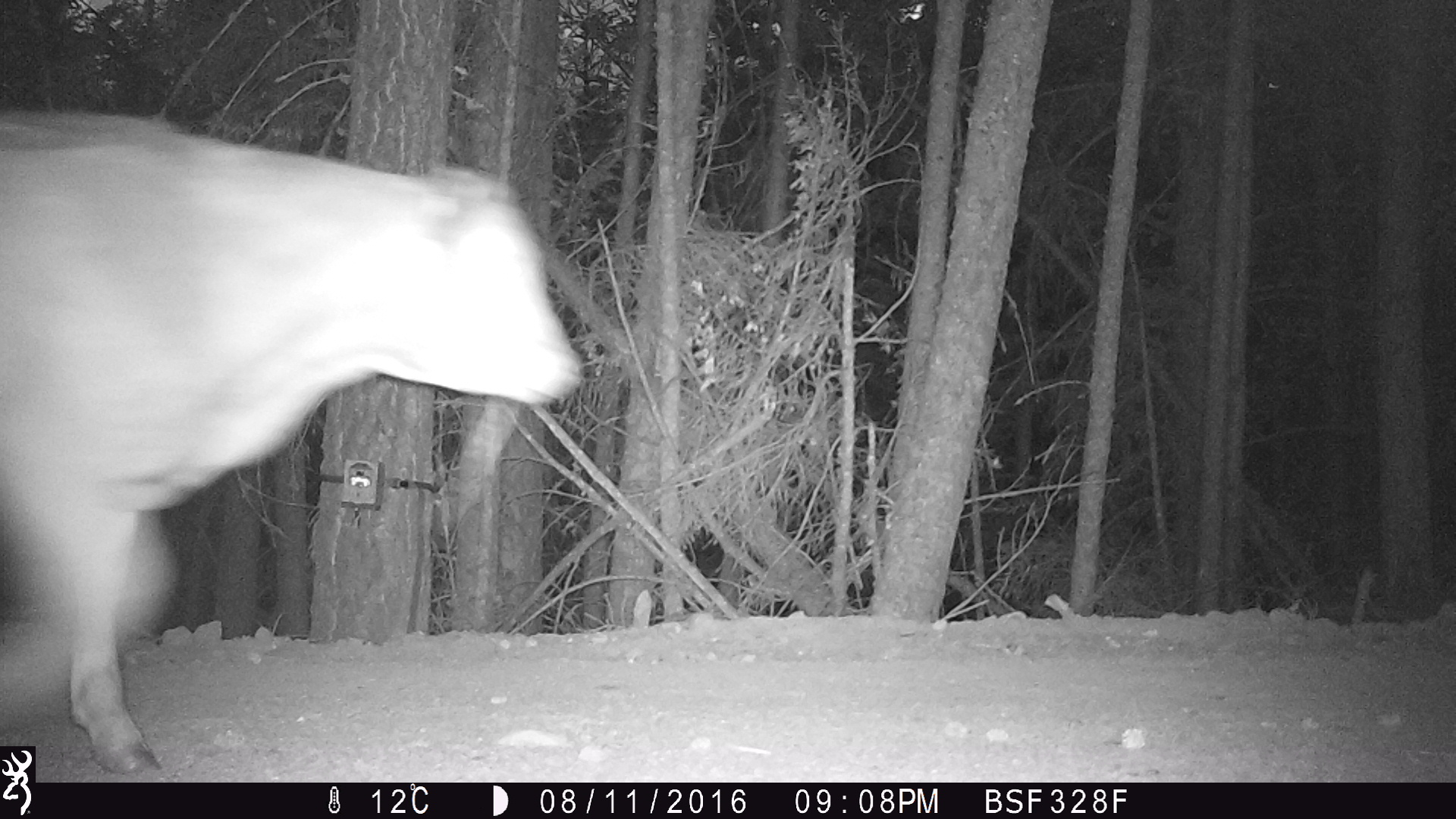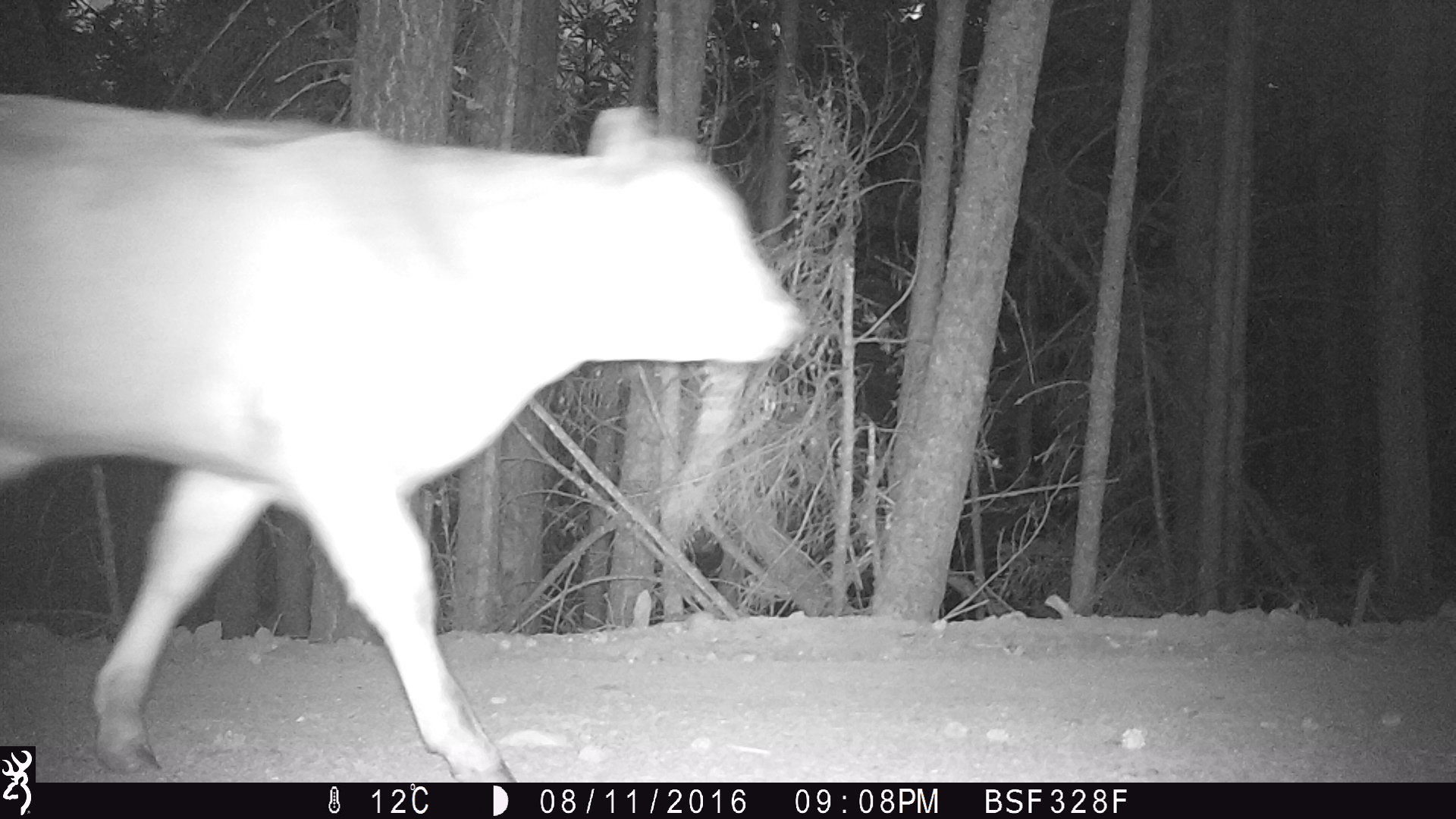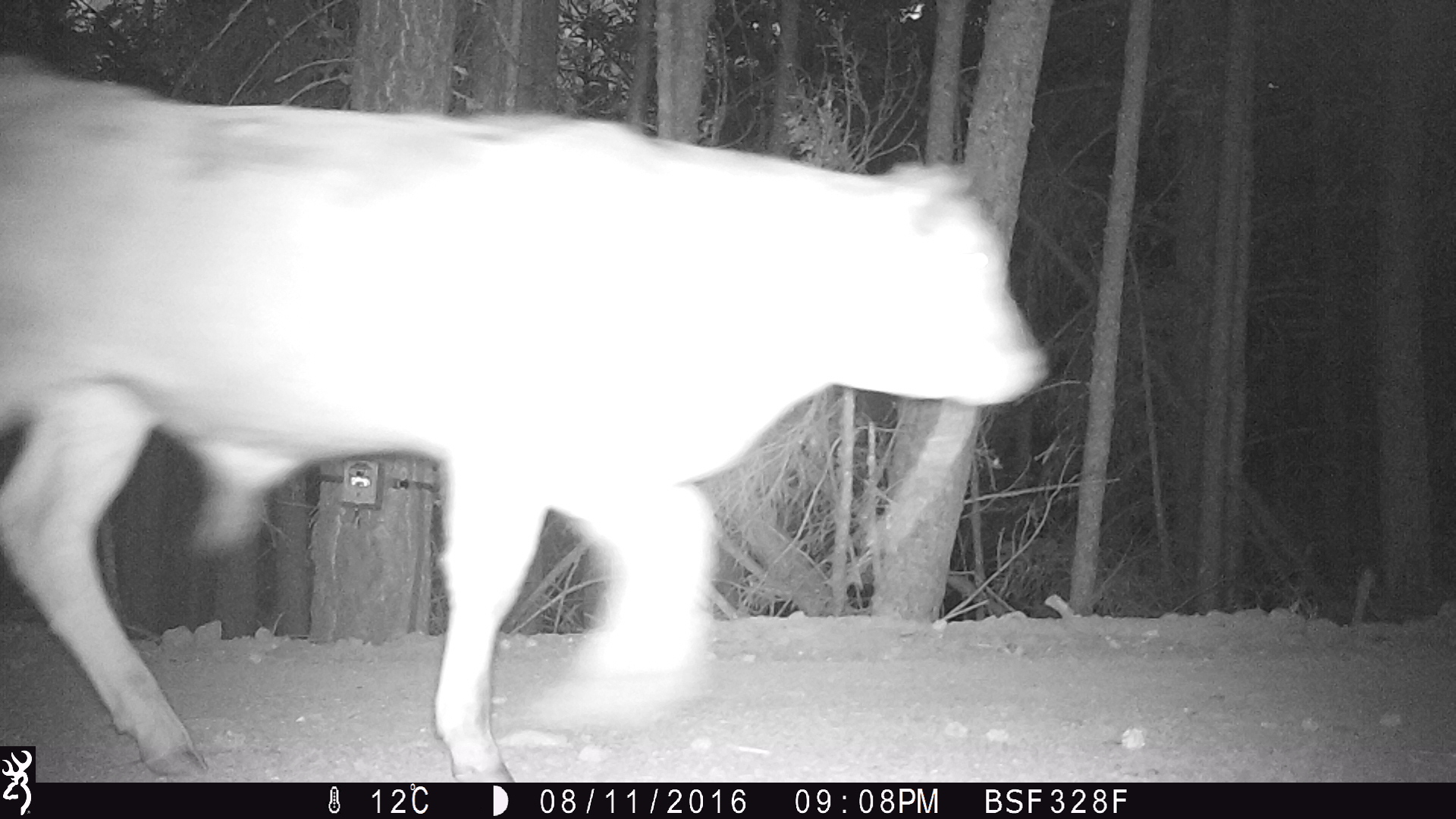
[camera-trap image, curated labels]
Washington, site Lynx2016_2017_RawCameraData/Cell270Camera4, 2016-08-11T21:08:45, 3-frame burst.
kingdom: Animalia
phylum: Chordata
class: Mammalia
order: Artiodactyla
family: Bovidae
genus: Bos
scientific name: Bos taurus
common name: domestic cattle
Domestic cattle (Bos taurus). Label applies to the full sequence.